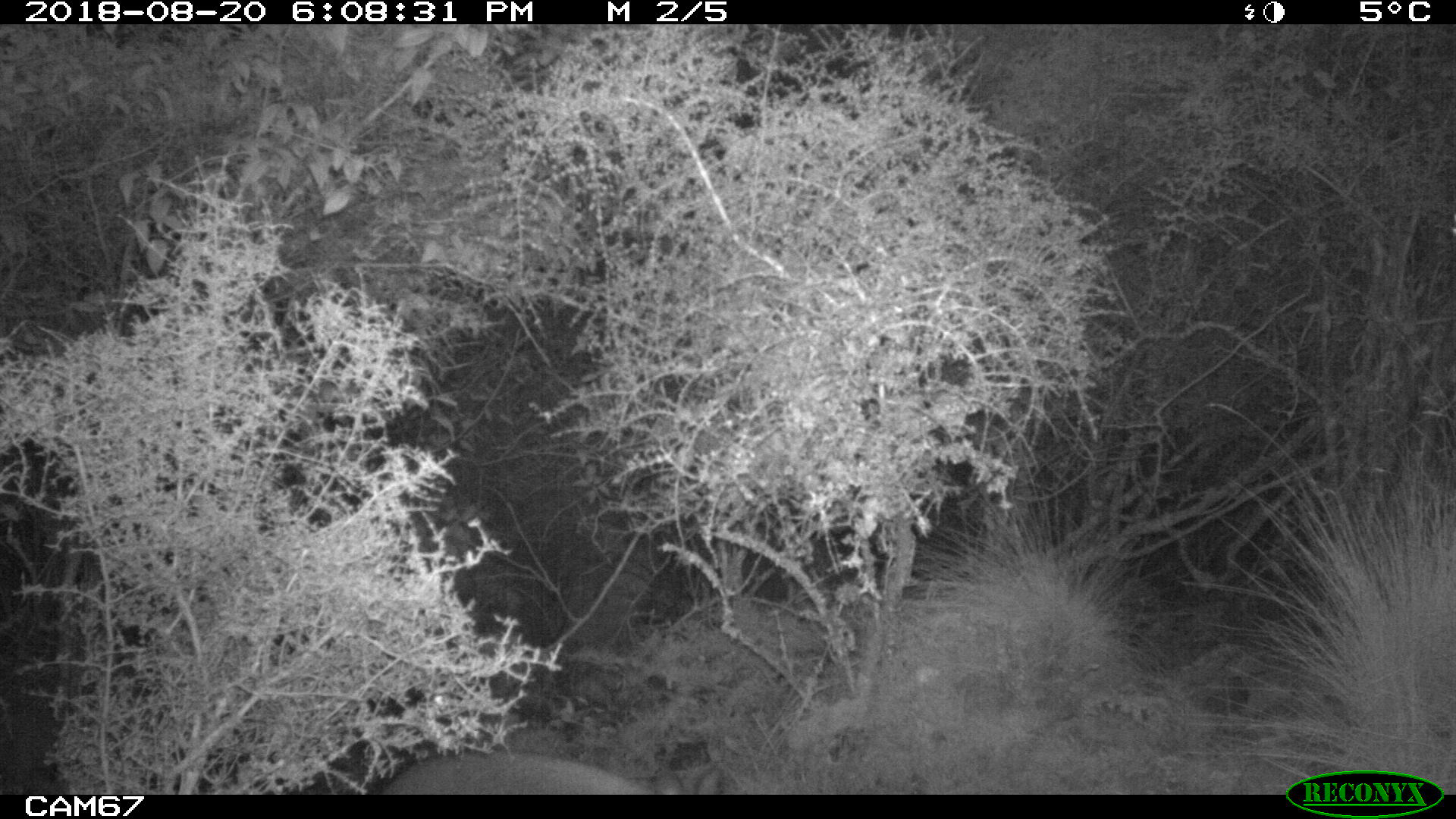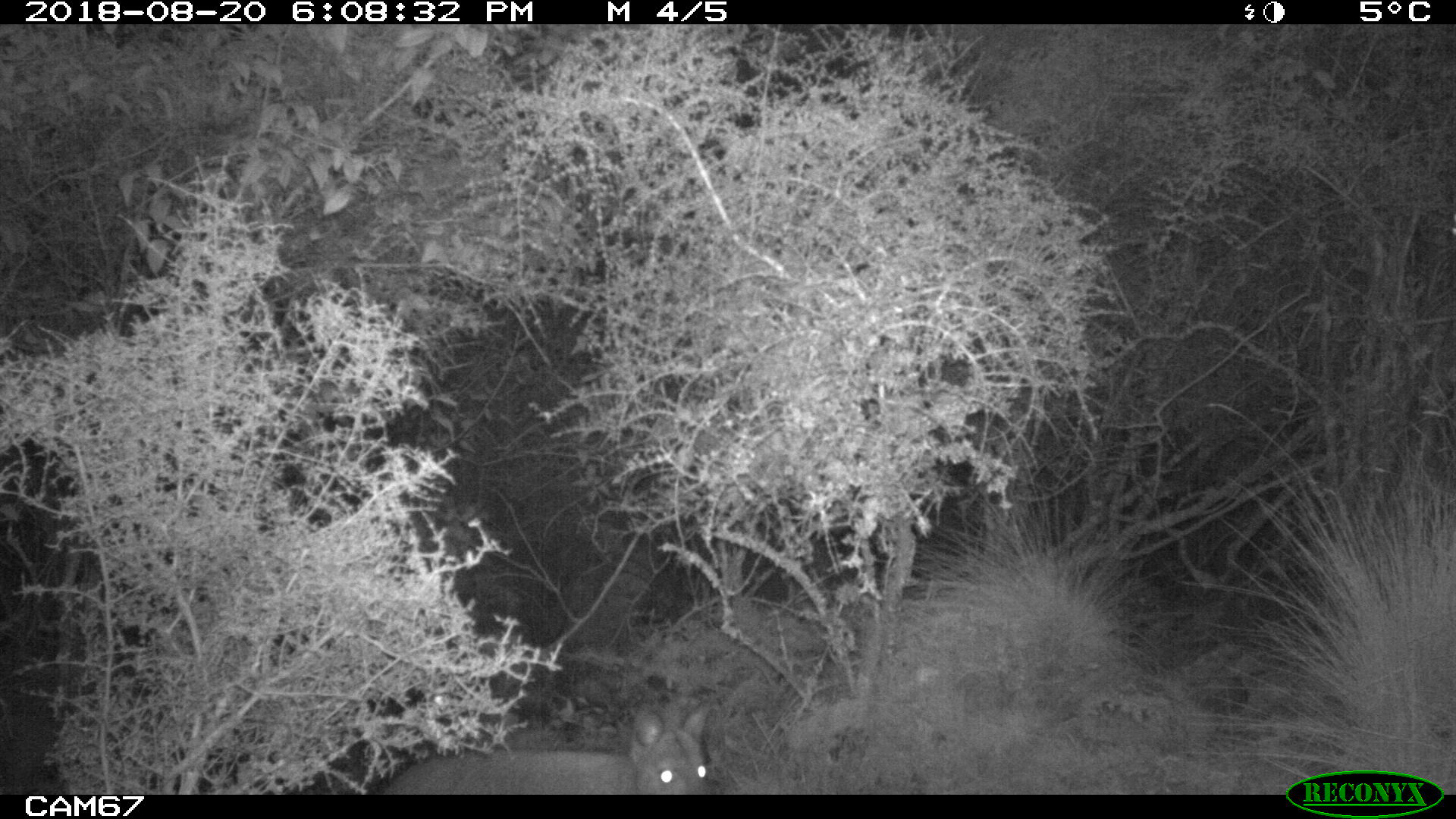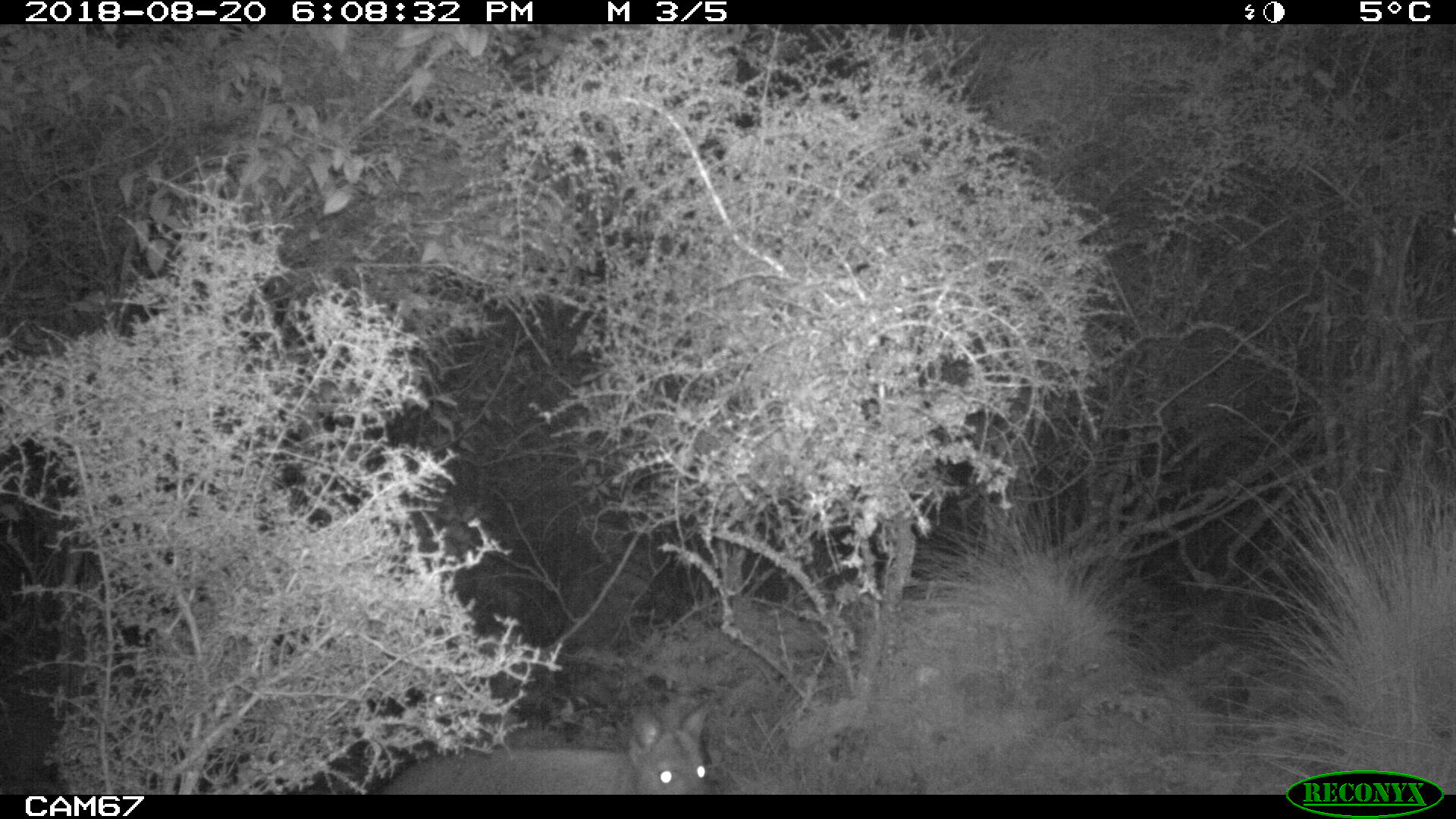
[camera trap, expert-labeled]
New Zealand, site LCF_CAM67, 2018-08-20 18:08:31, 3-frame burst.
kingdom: Animalia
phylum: Chordata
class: Mammalia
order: Diprotodontia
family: Macropodidae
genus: Notamacropus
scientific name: Notamacropus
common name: wallaby